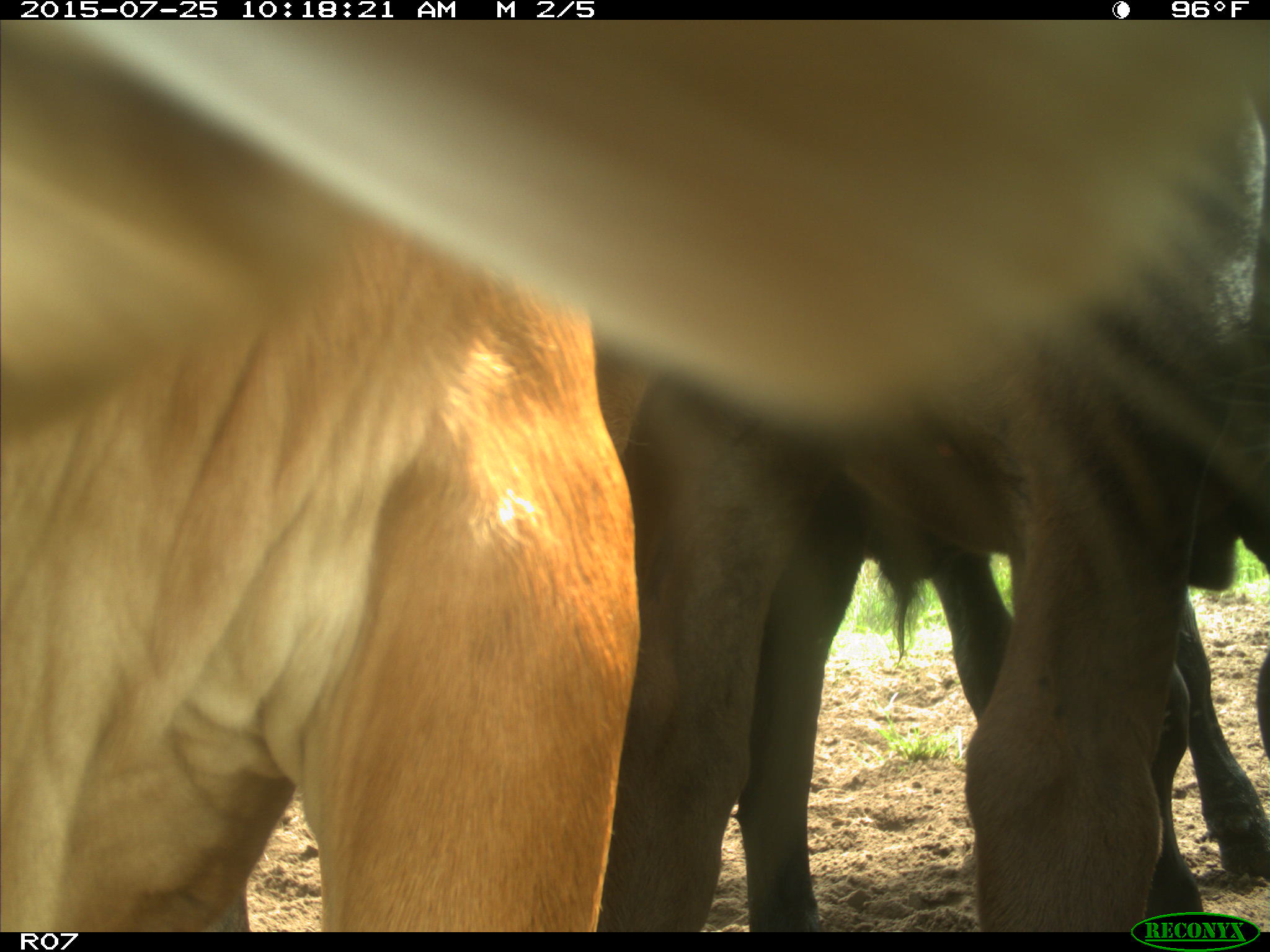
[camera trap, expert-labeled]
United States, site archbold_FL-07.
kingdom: Animalia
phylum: Chordata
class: Mammalia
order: Artiodactyla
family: Bovidae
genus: Bos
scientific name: Bos taurus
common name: domestic cow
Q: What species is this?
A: Bos taurus (domestic cow).